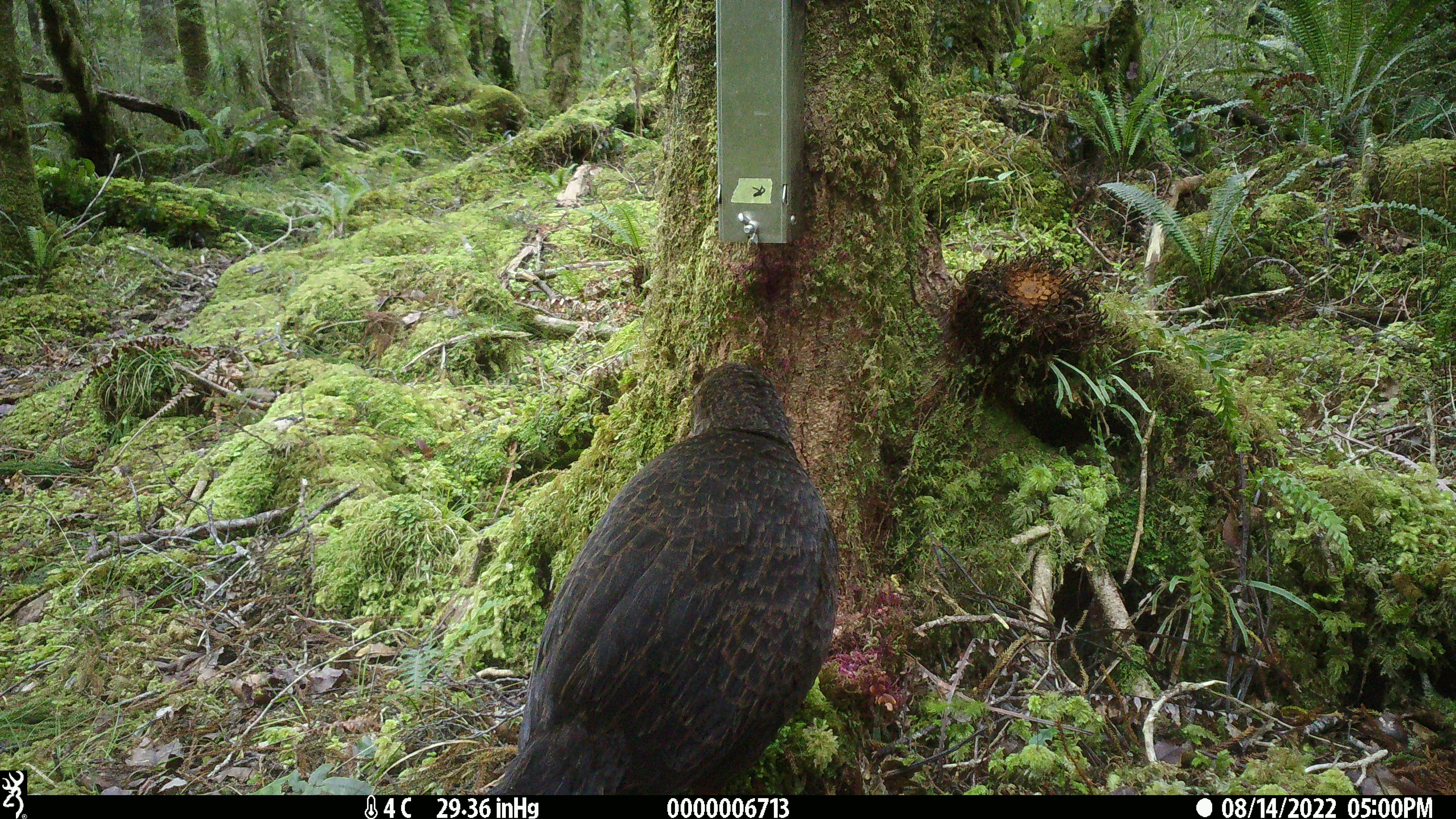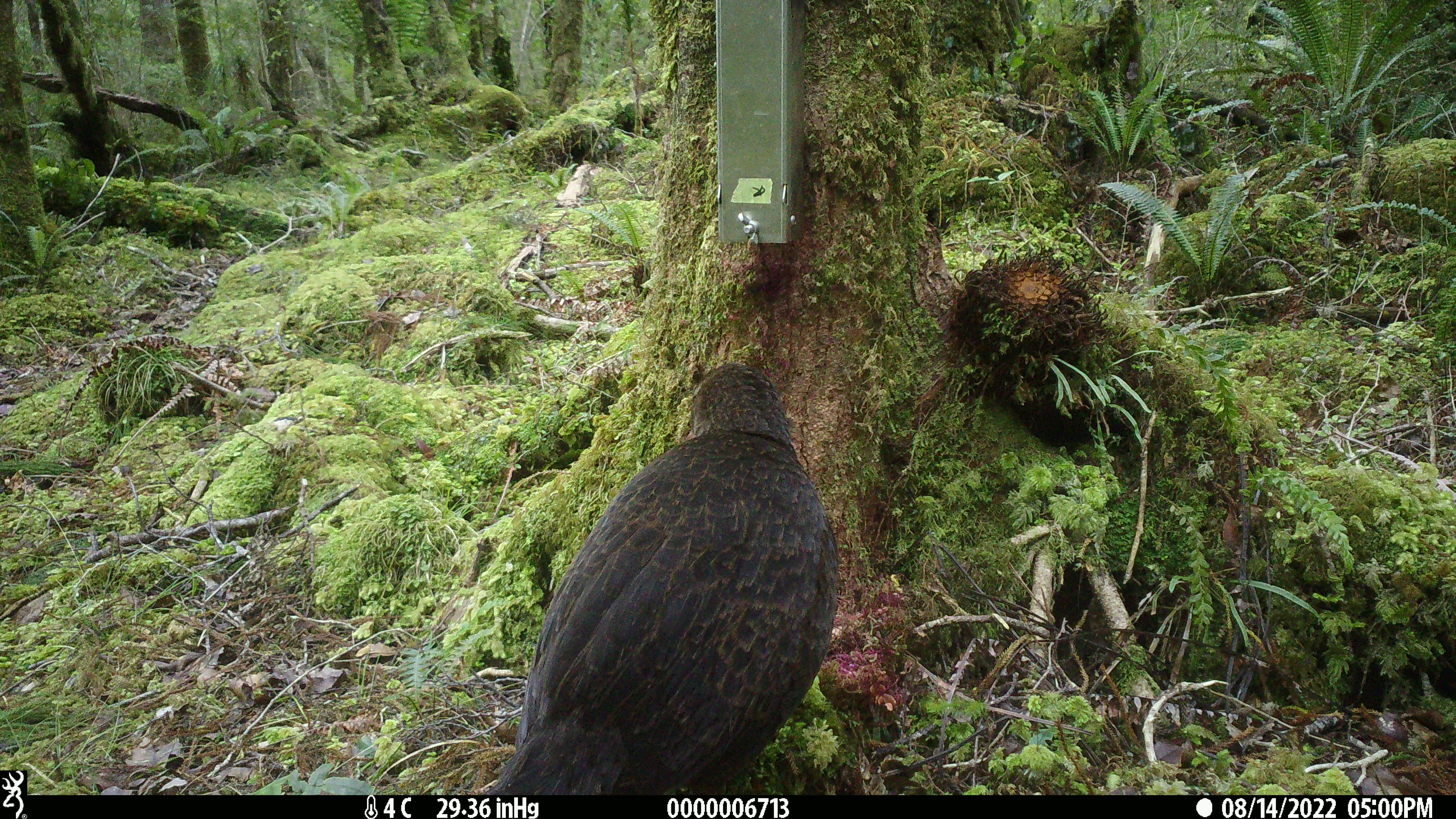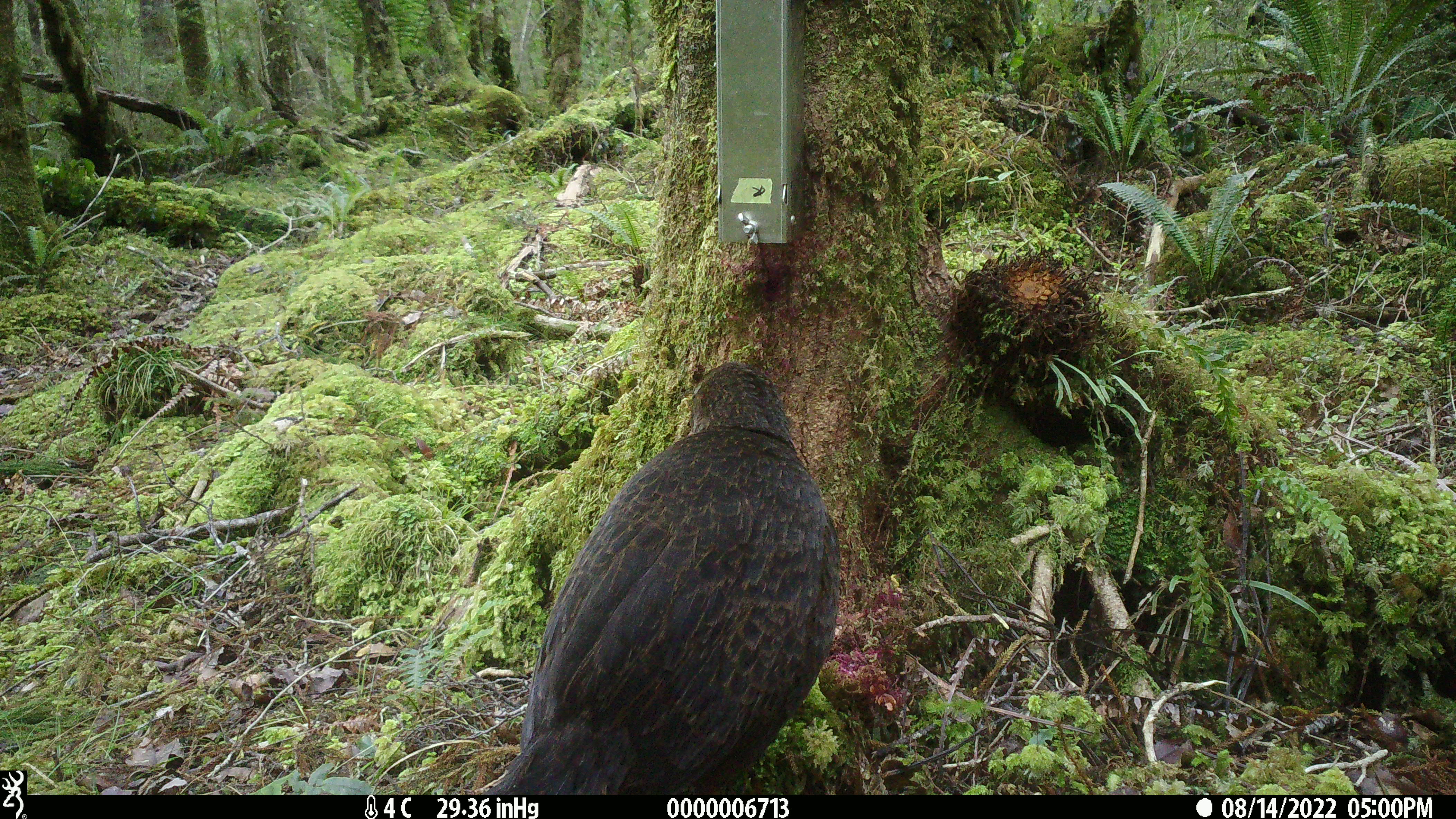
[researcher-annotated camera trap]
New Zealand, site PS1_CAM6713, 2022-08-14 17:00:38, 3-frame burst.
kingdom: Animalia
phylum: Chordata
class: Aves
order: Gruiformes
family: Rallidae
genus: Gallirallus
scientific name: Gallirallus australis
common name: weka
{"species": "weka (Gallirallus australis)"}